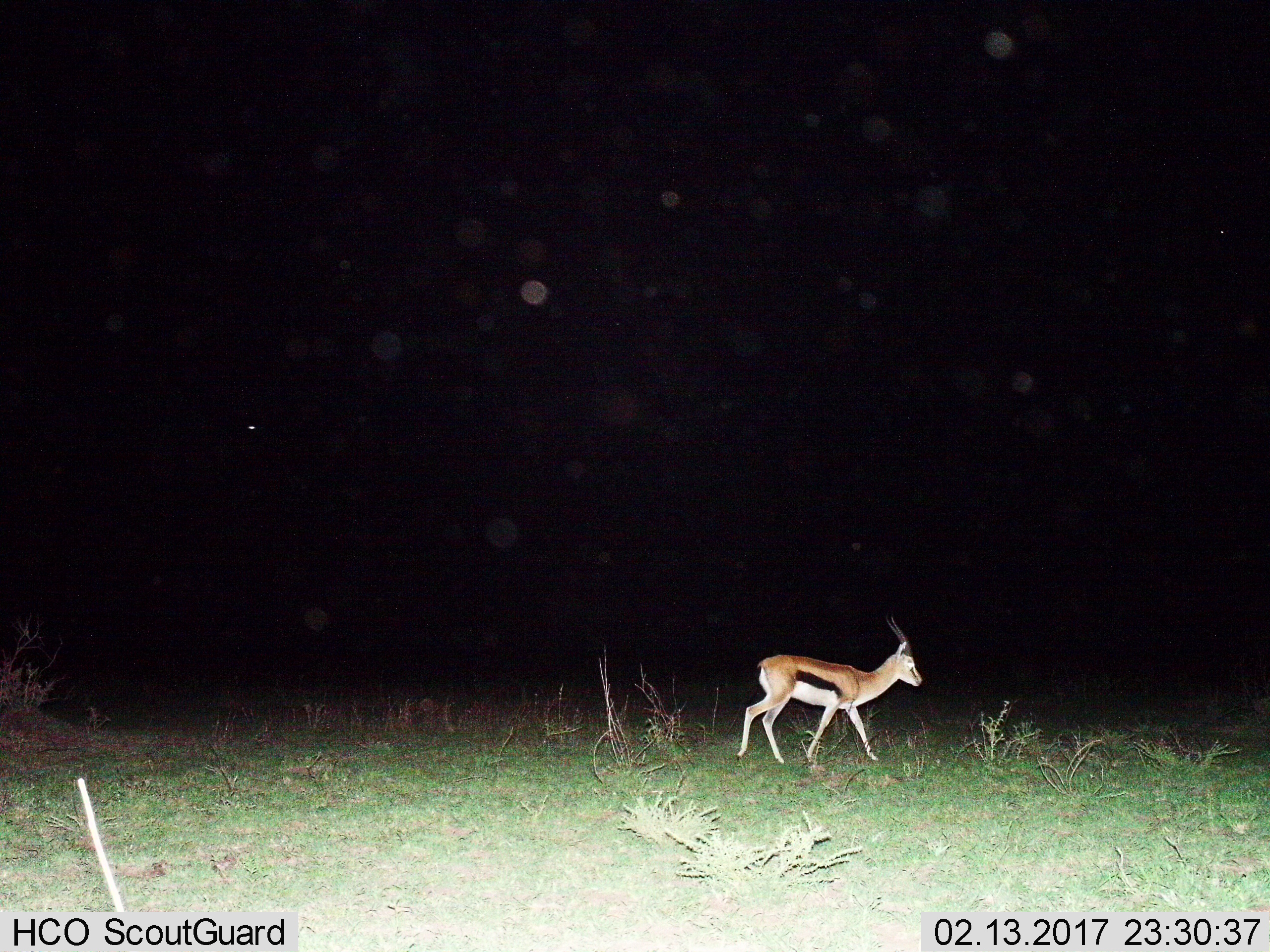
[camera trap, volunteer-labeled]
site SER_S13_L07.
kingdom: Animalia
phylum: Chordata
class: Mammalia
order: Artiodactyla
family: Bovidae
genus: Eudorcas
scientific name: Eudorcas thomsonii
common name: thomson's gazelle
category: gazellethomsons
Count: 1.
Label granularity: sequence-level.